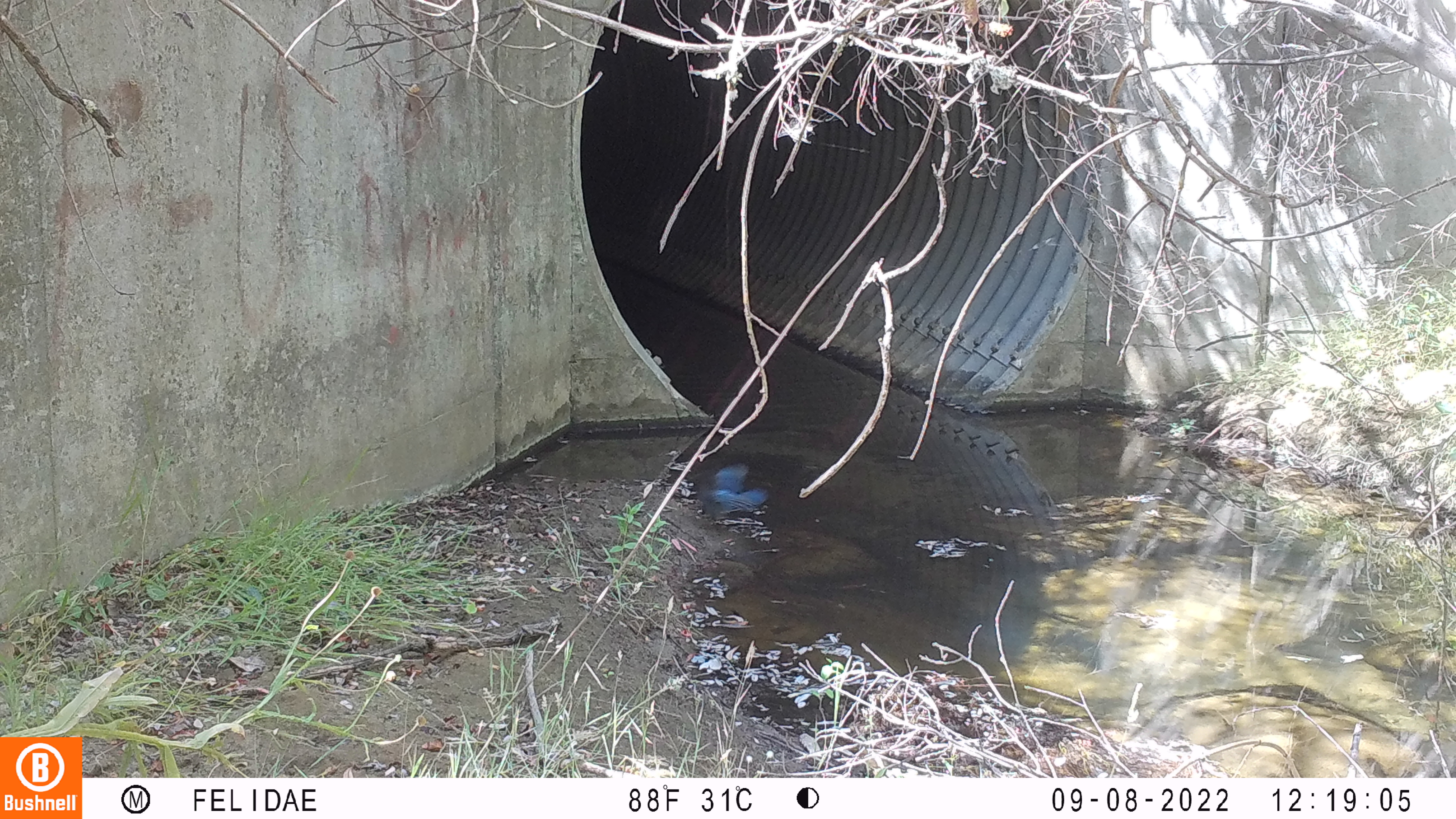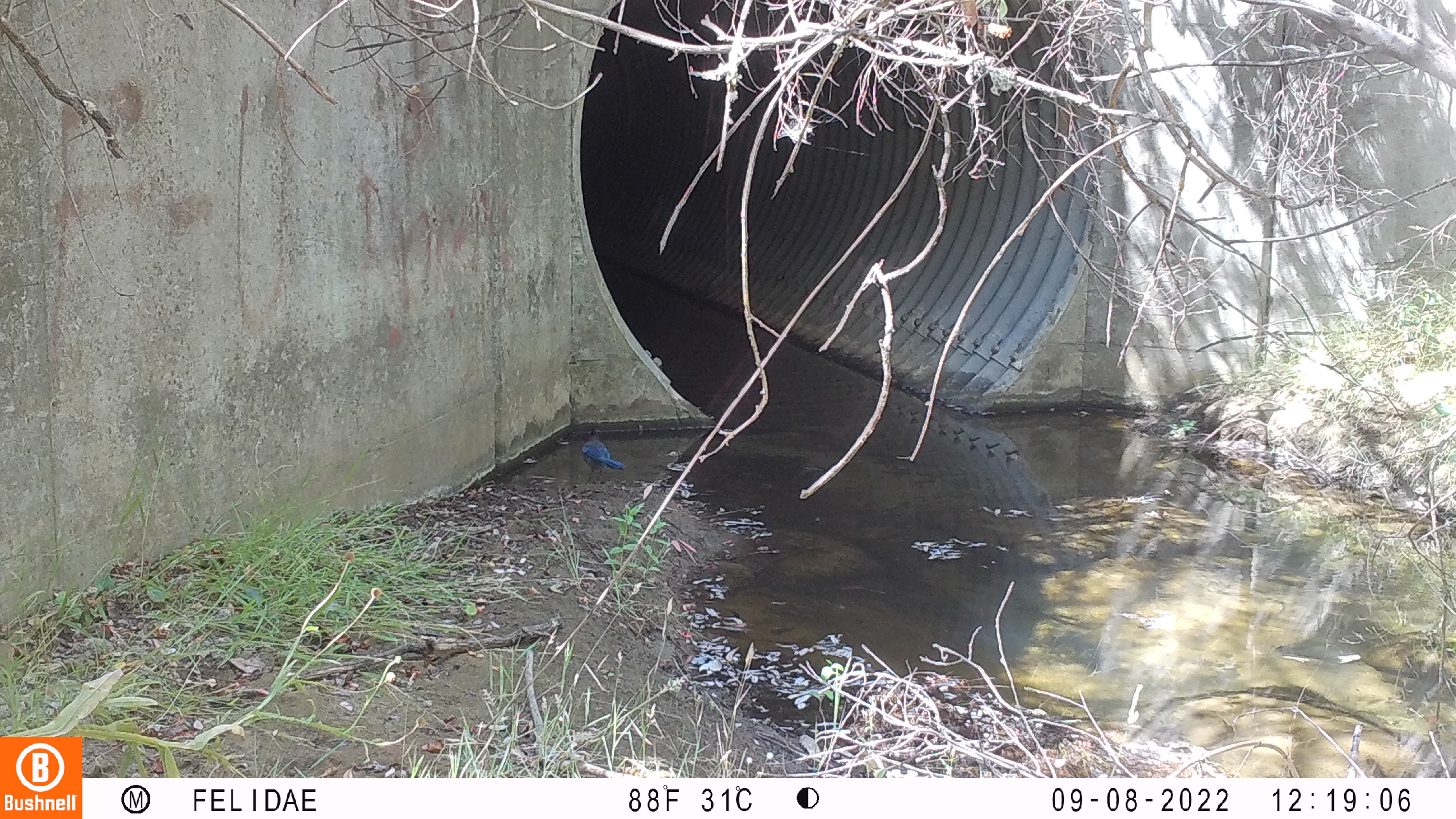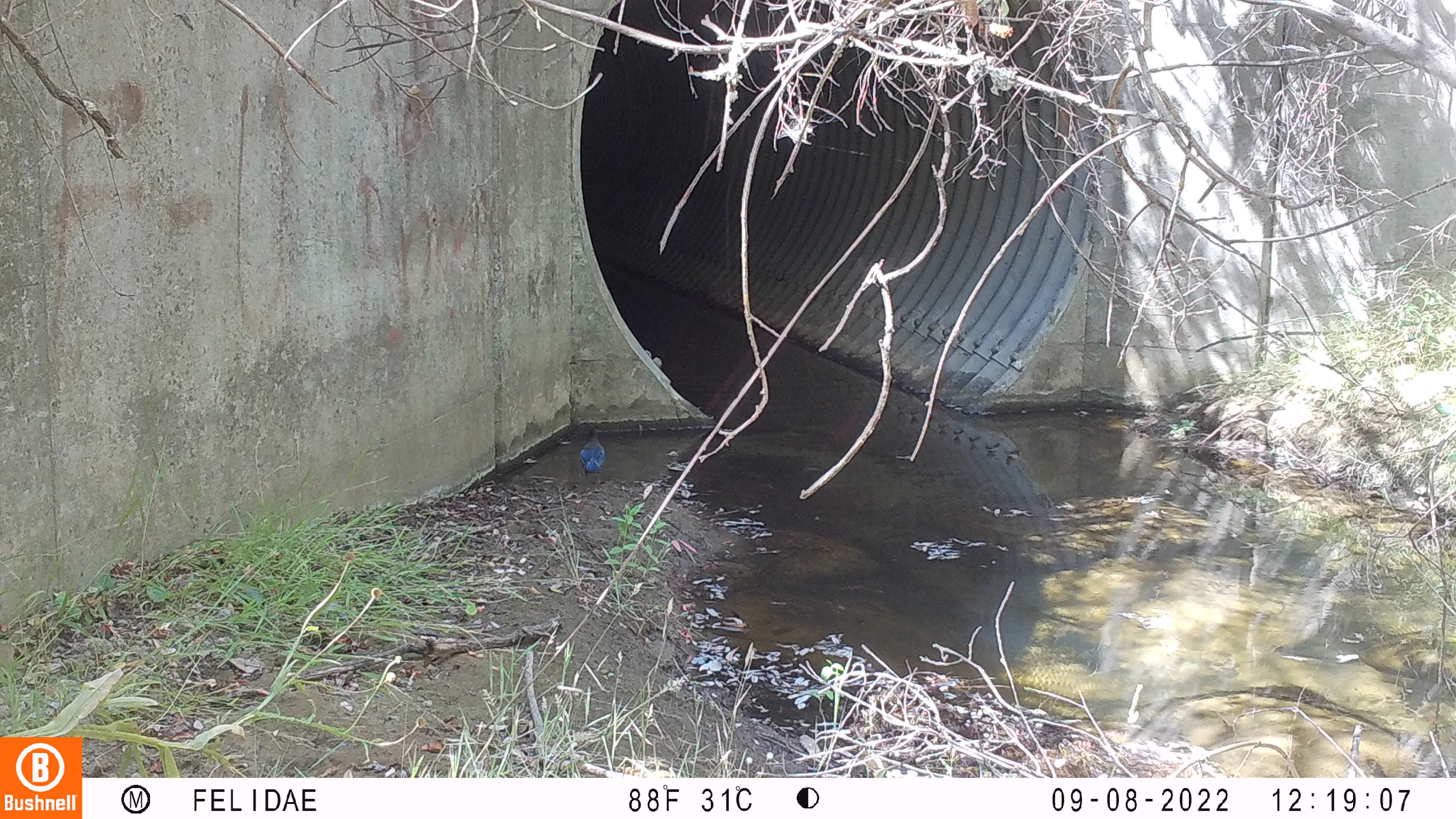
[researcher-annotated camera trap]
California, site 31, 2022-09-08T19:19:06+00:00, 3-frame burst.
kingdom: Animalia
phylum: Chordata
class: Aves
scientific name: Aves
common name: bird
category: unknown bird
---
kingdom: Animalia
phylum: Chordata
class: Aves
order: Passeriformes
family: Corvidae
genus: Cyanocitta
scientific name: Cyanocitta stelleri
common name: steller's jay